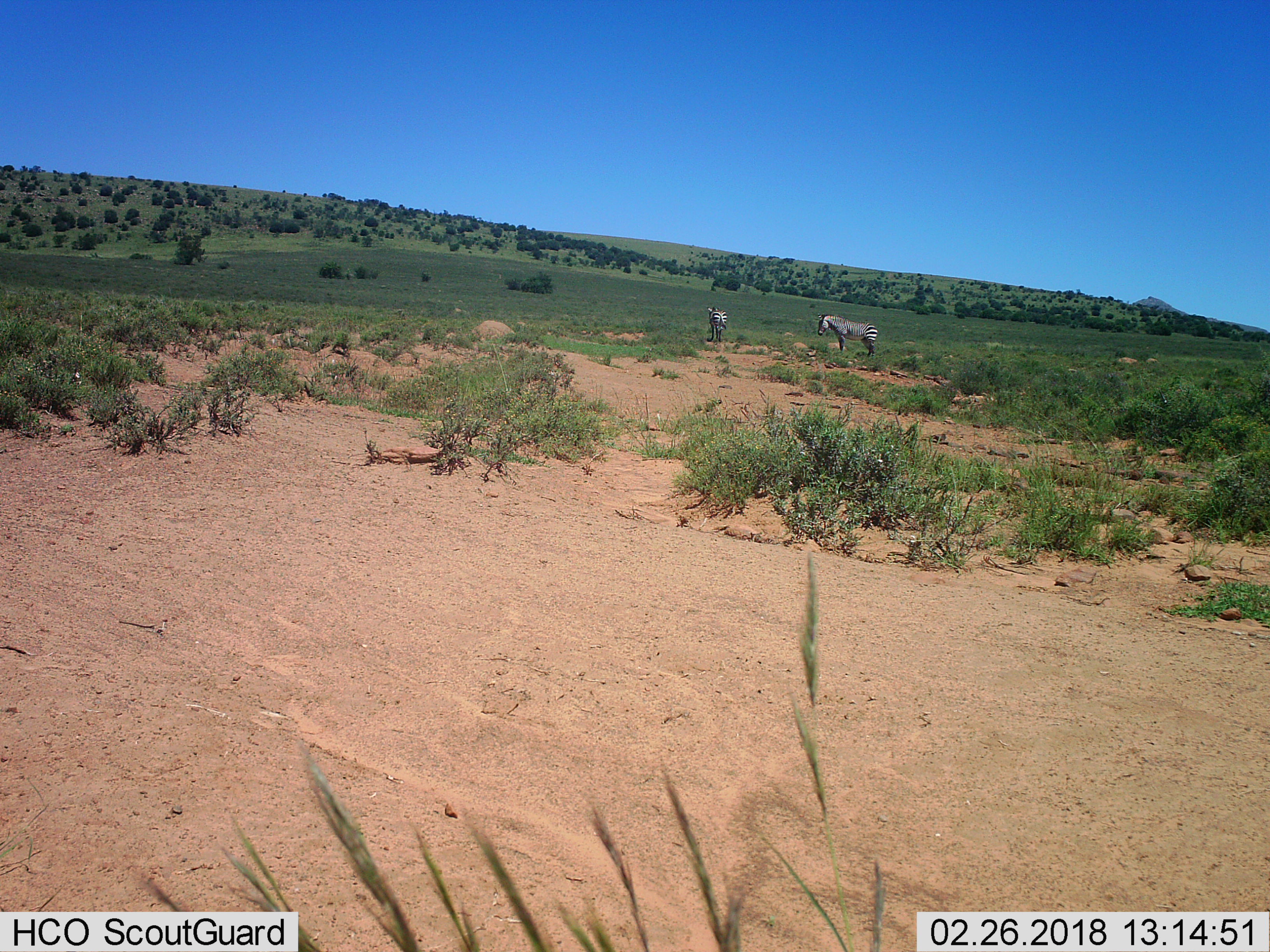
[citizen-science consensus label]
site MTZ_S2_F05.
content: unidentified animal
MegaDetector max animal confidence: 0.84